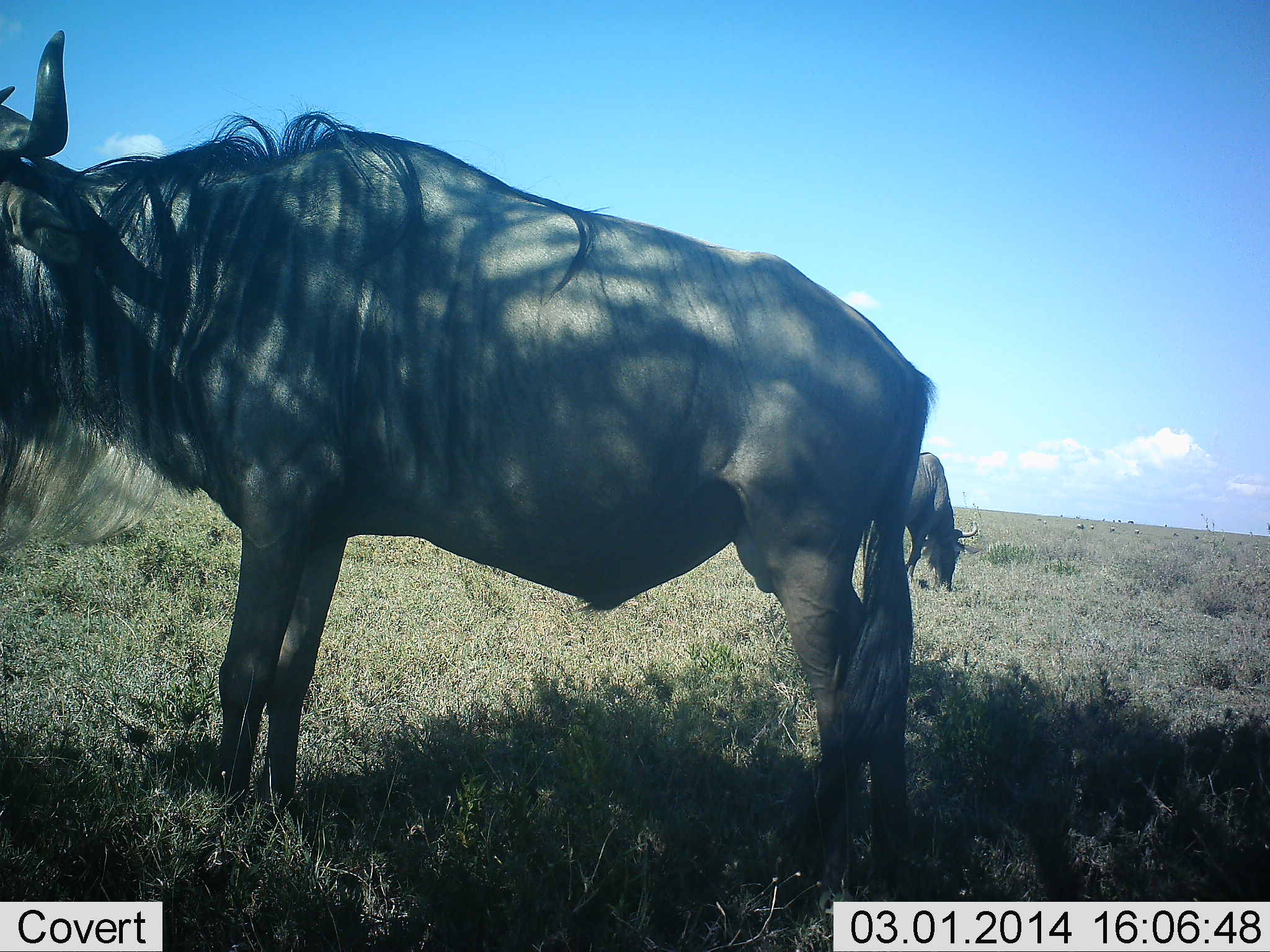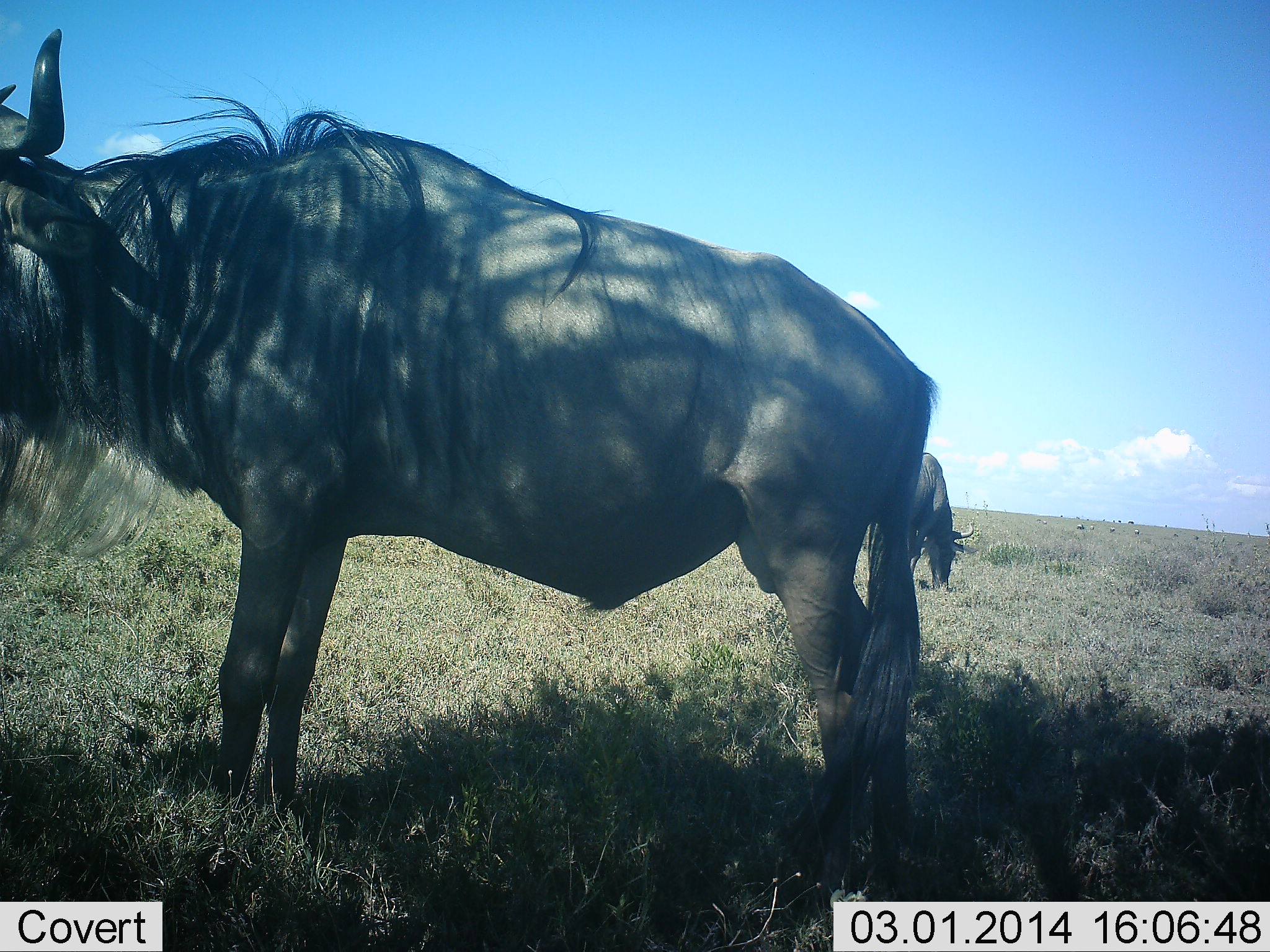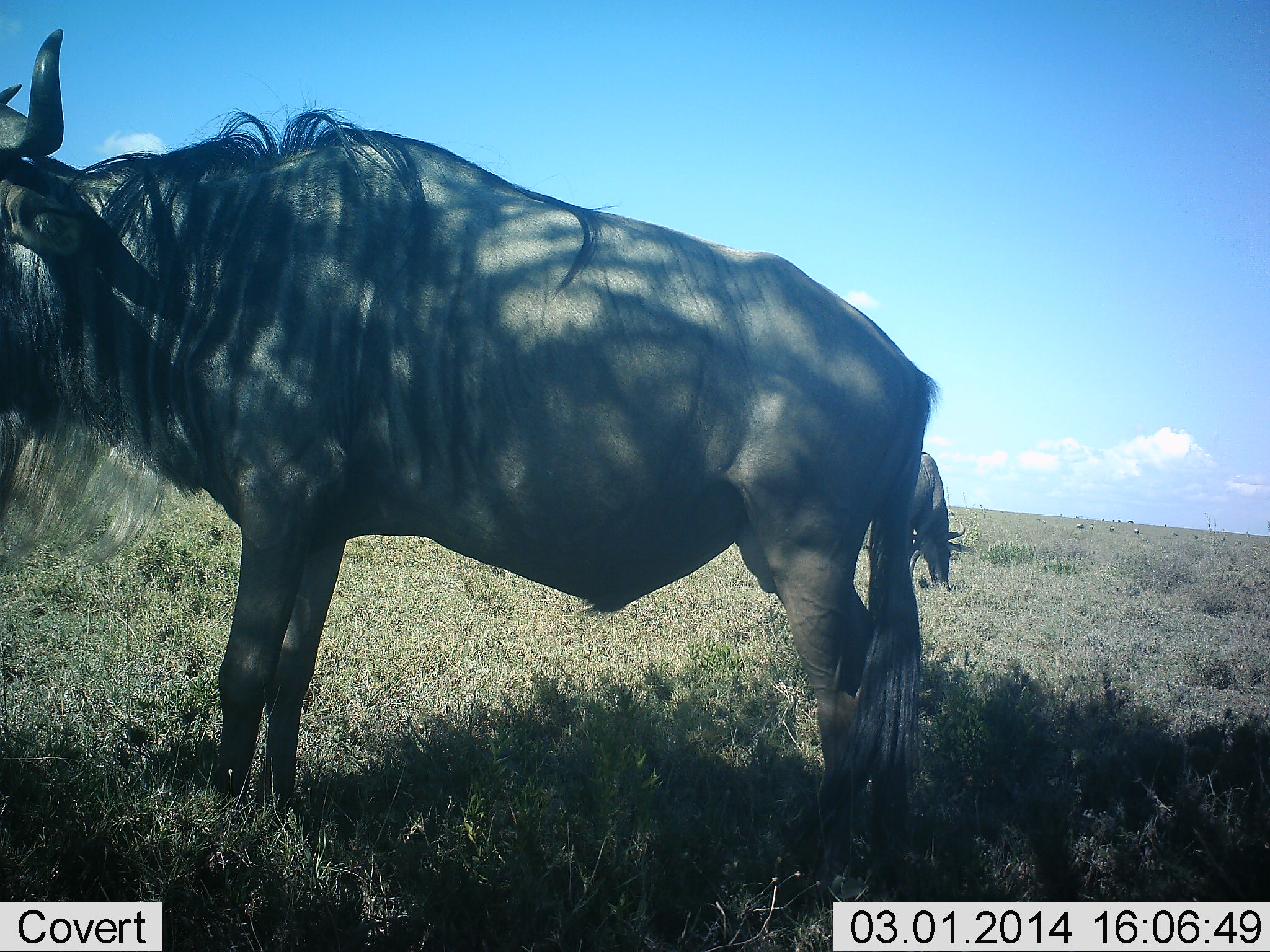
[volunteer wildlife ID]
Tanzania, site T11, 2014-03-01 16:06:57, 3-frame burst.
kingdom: Animalia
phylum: Chordata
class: Mammalia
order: Artiodactyla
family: Bovidae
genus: Connochaetes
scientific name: Connochaetes taurinus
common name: blue wildebeest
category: wildebeest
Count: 2.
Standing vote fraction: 91%.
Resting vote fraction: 9%.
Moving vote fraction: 0%.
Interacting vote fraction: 0%.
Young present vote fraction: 0%.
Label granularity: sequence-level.